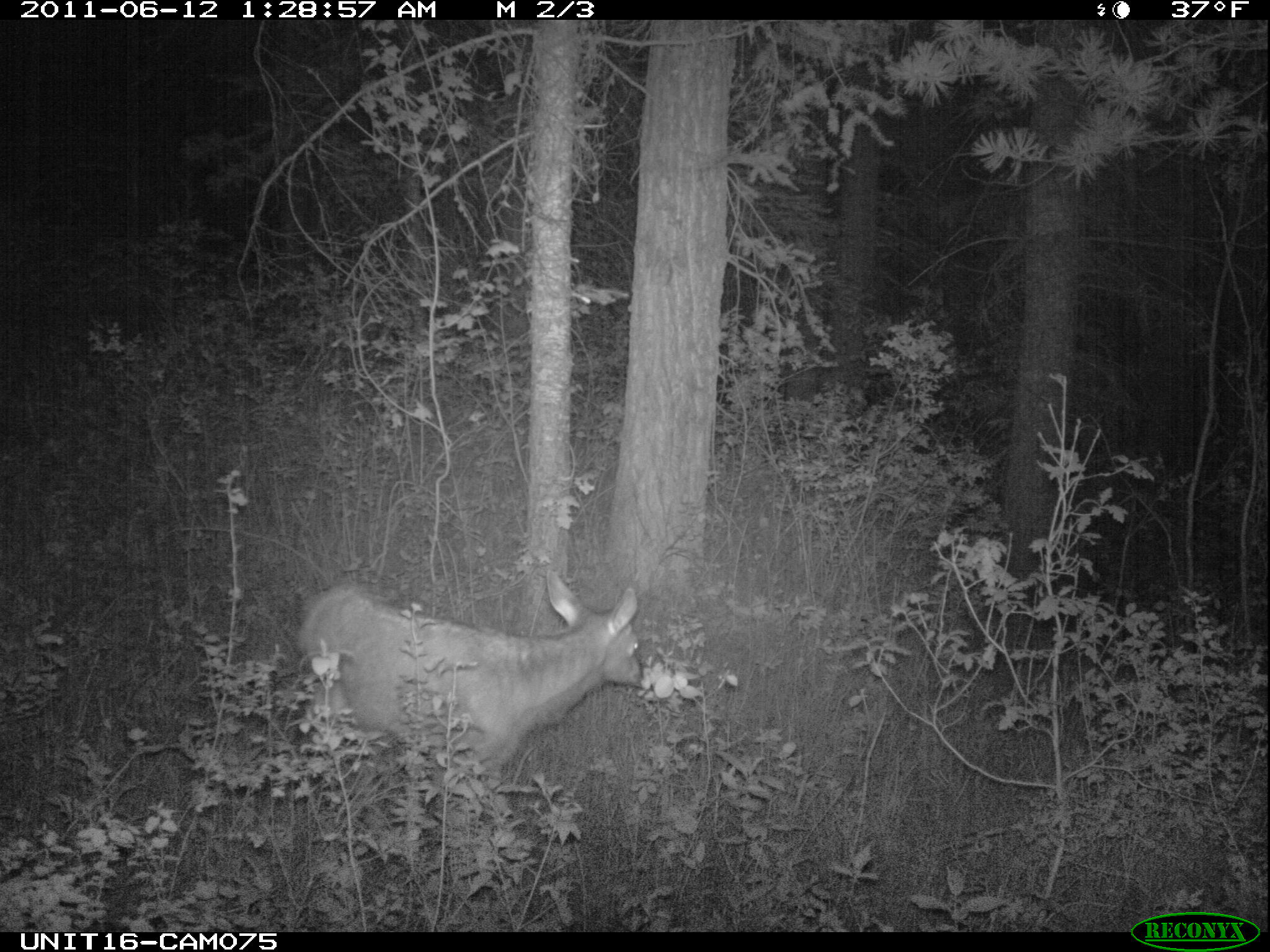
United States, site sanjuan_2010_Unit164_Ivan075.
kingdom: Animalia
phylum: Chordata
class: Mammalia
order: Artiodactyla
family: Cervidae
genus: Cervus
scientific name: Cervus elaphus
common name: red deer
Cervus elaphus (red deer).